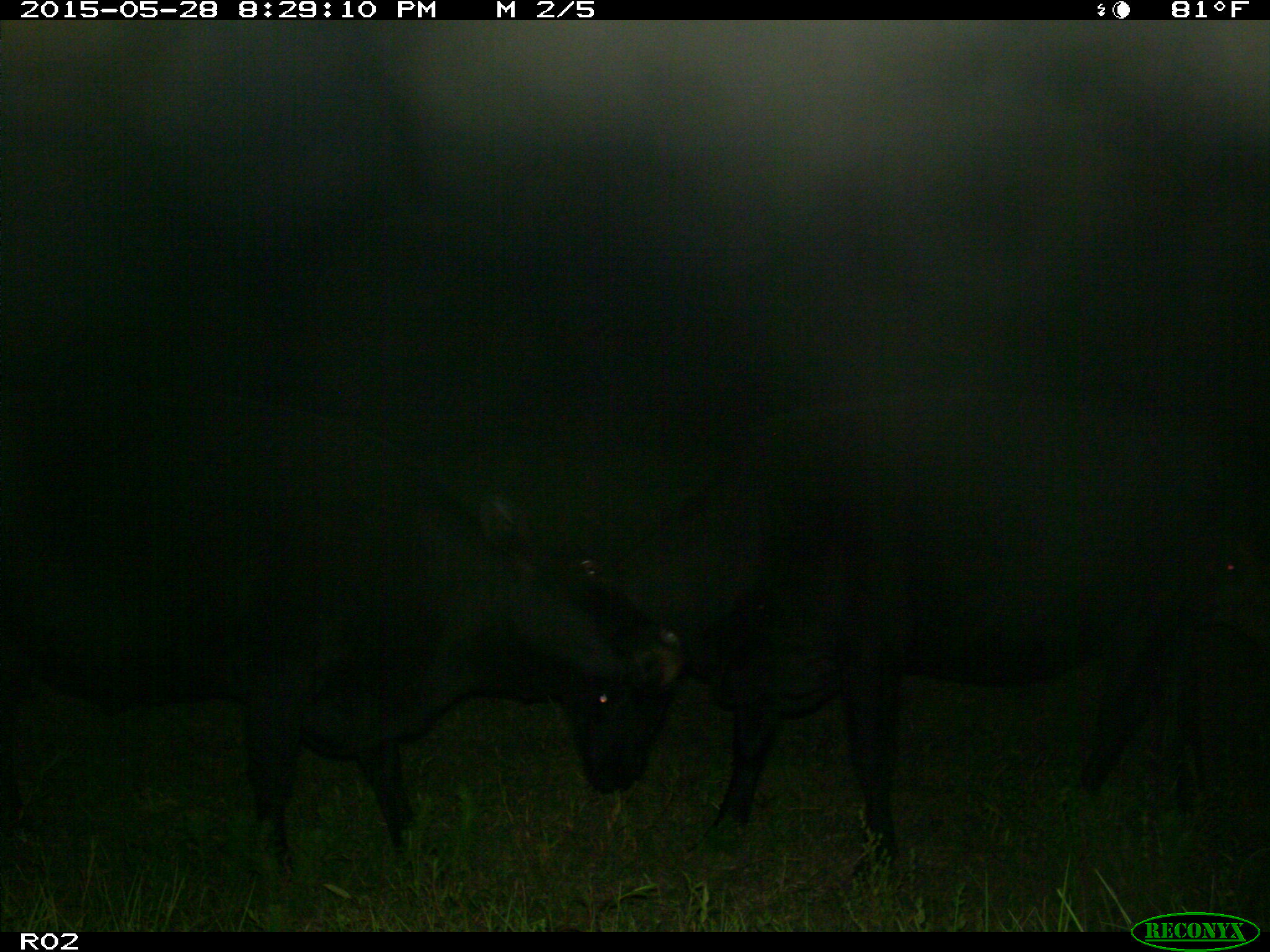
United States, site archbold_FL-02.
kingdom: Animalia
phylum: Chordata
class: Mammalia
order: Artiodactyla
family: Bovidae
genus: Bos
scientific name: Bos taurus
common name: domestic cow